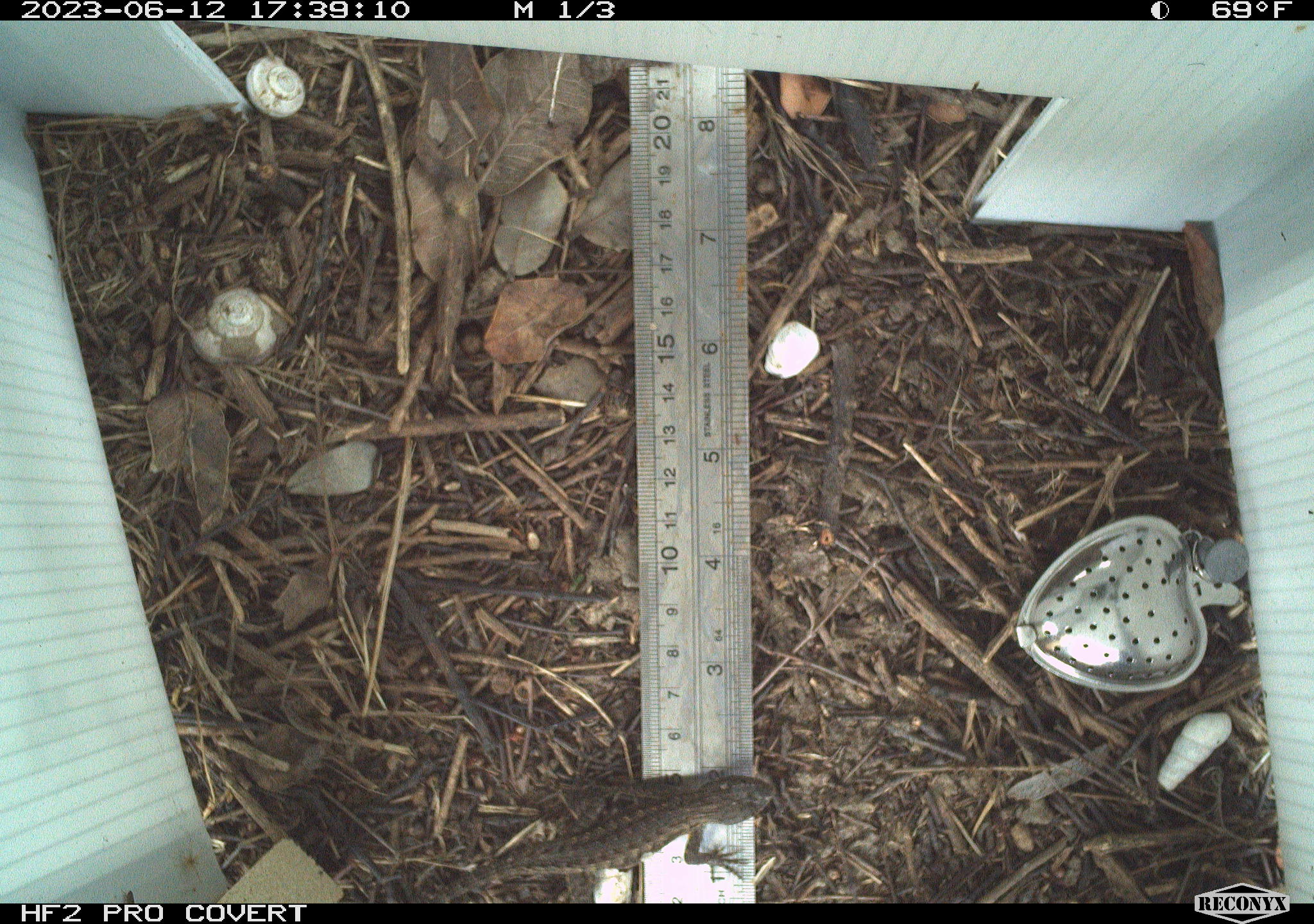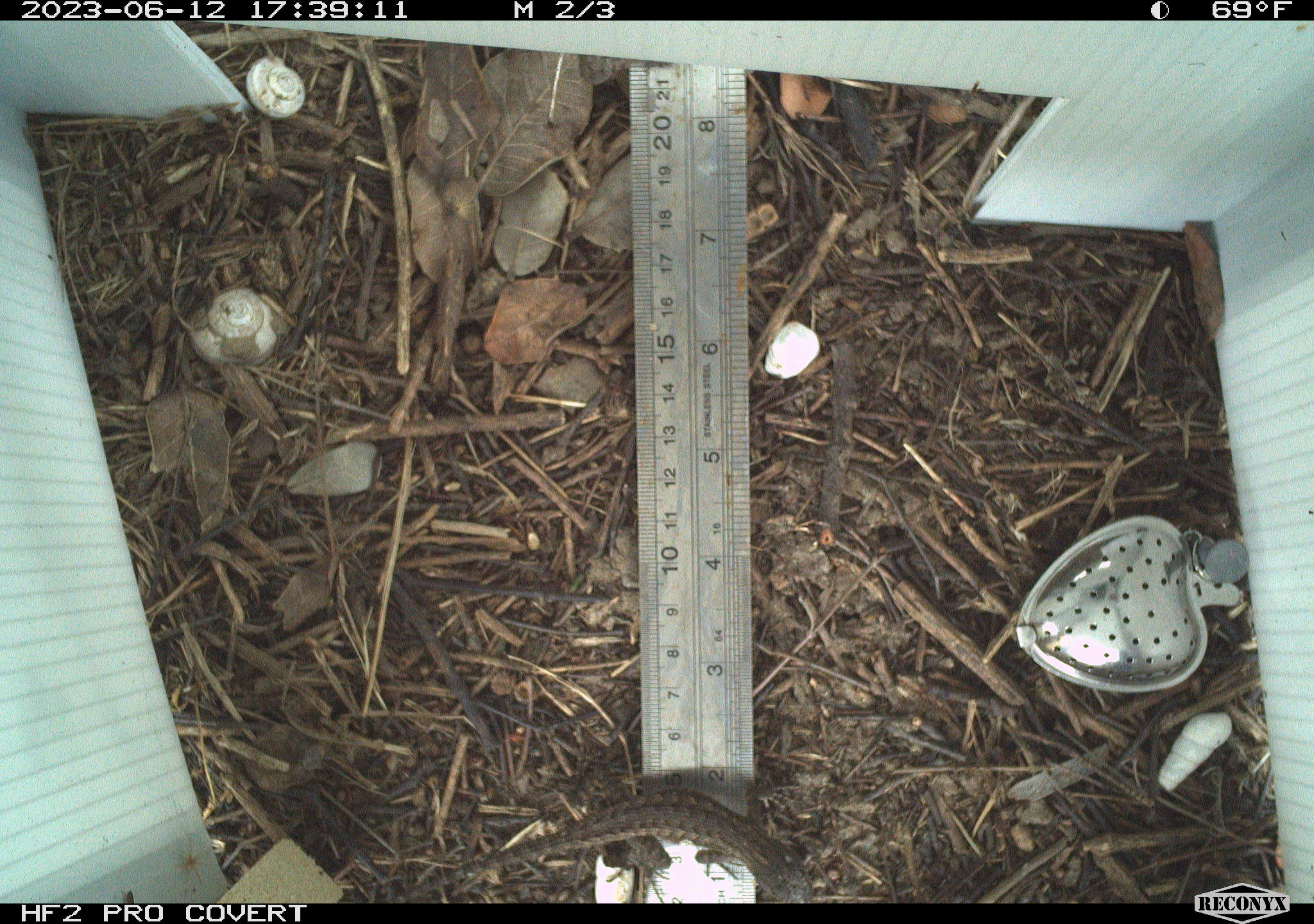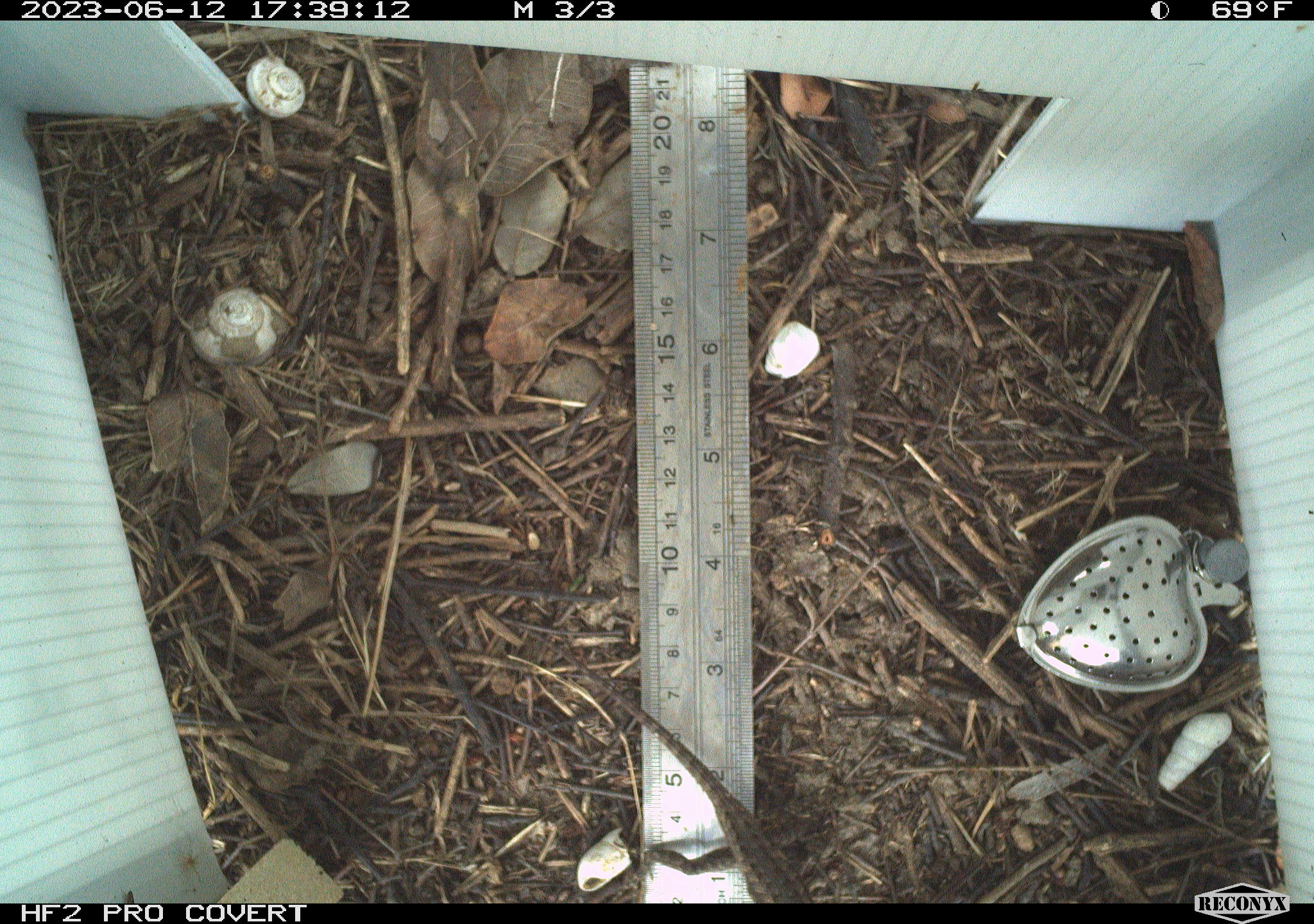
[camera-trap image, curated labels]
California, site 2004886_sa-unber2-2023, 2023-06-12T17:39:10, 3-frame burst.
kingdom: Animalia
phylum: Chordata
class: Reptilia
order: Squamata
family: Phrynosomatidae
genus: Sceloporus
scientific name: Sceloporus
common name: spiny lizards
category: sceloporus species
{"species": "sceloporus species (spiny lizards) (Sceloporus)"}